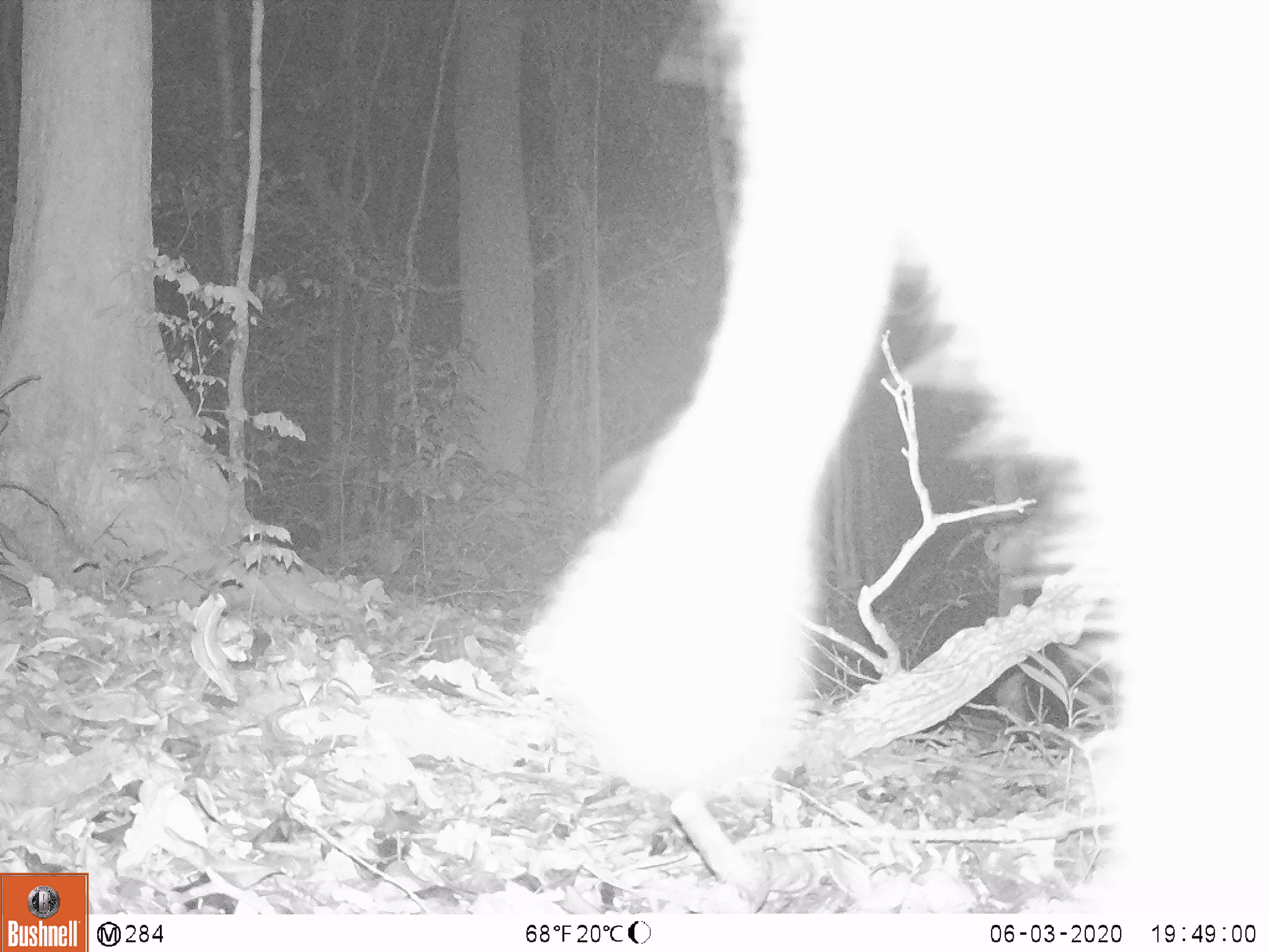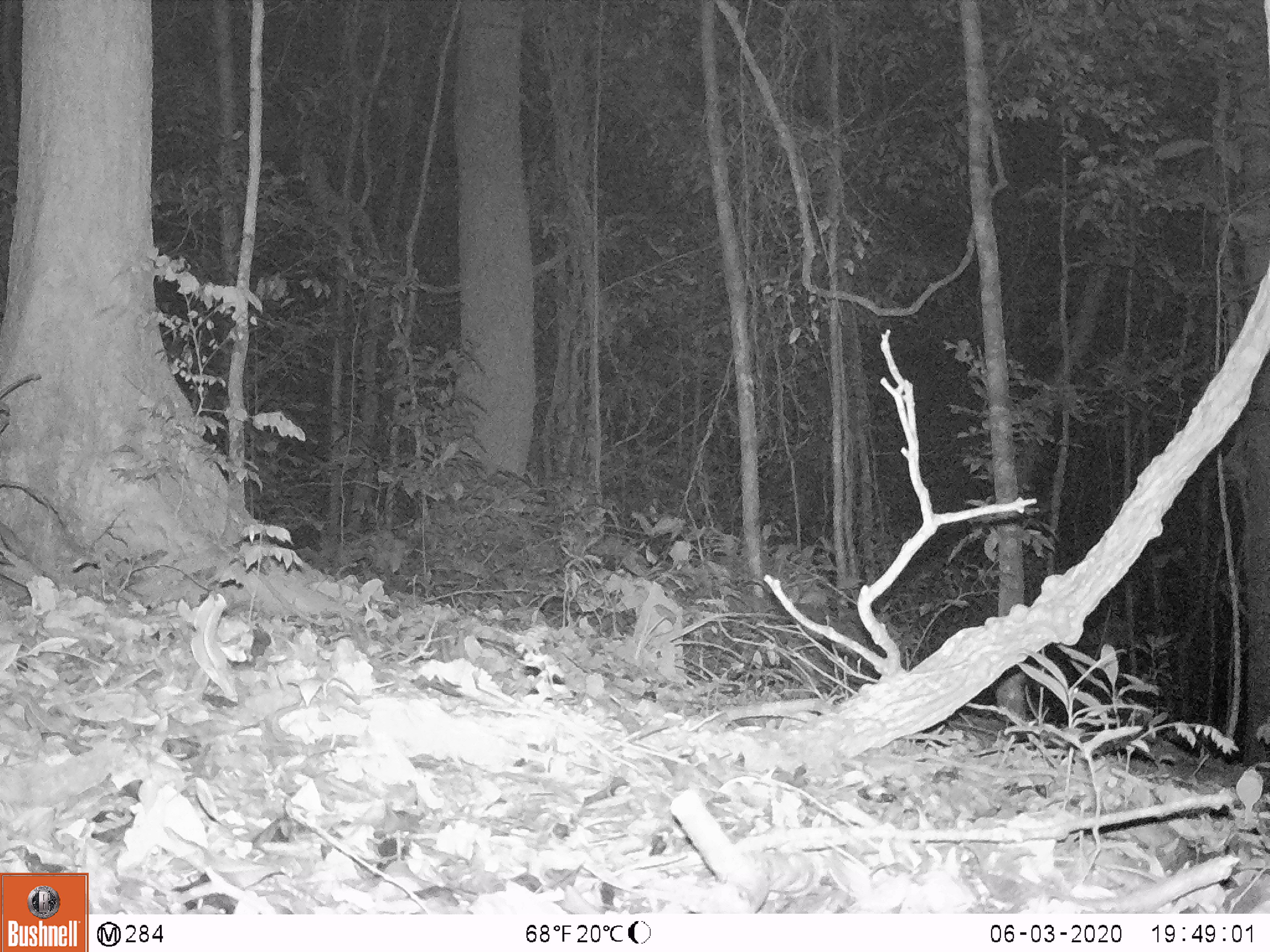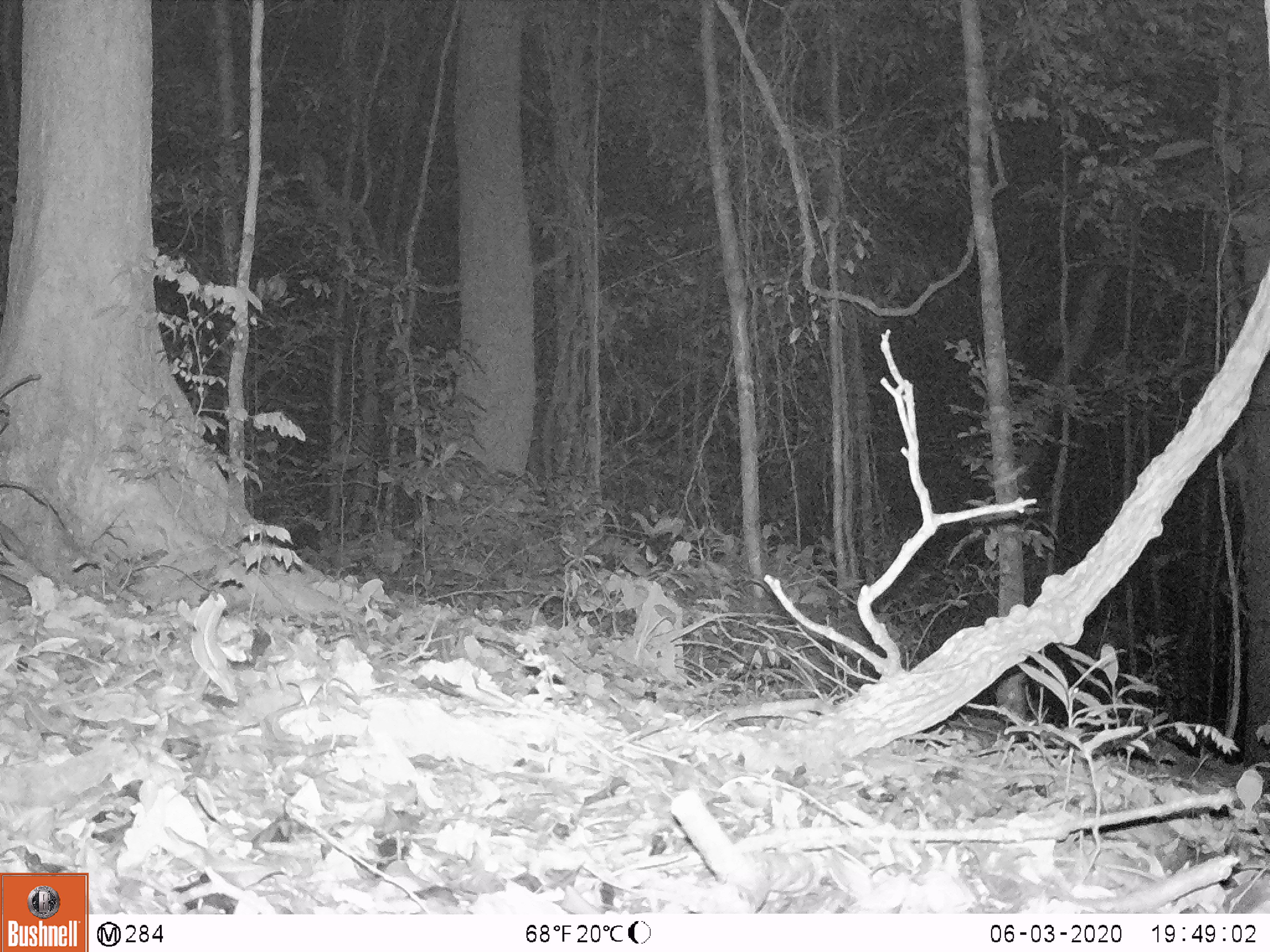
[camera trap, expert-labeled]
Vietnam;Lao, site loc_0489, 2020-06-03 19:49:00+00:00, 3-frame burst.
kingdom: Animalia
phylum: Chordata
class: Mammalia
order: Artiodactyla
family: Suidae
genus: Sus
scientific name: Sus scrofa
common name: eurasian wild pig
Eurasian wild pig (Sus scrofa). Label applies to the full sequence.